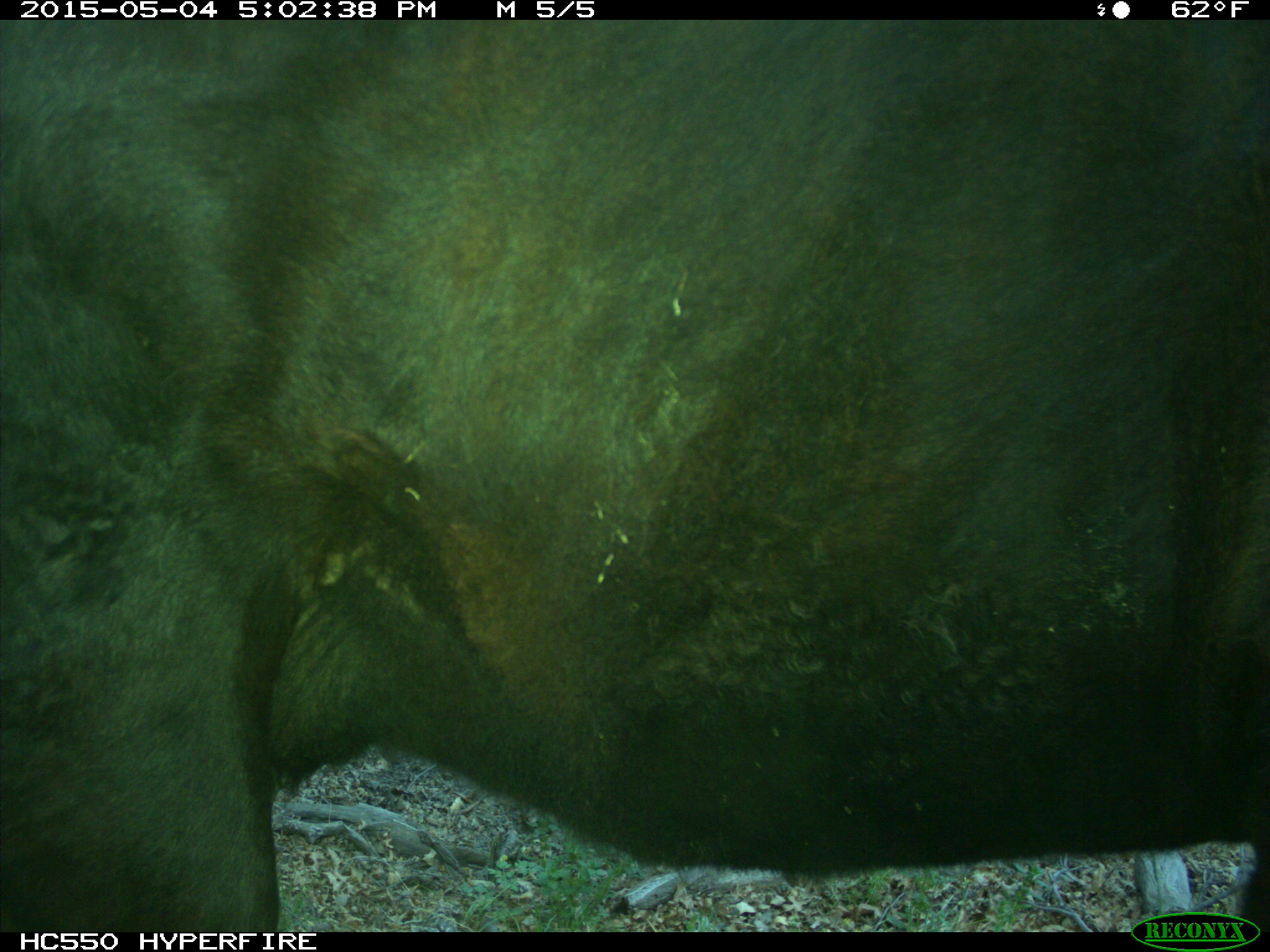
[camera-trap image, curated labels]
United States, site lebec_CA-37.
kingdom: Animalia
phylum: Chordata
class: Mammalia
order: Artiodactyla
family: Bovidae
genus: Bos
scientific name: Bos taurus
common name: domestic cow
Bos taurus (domestic cow).